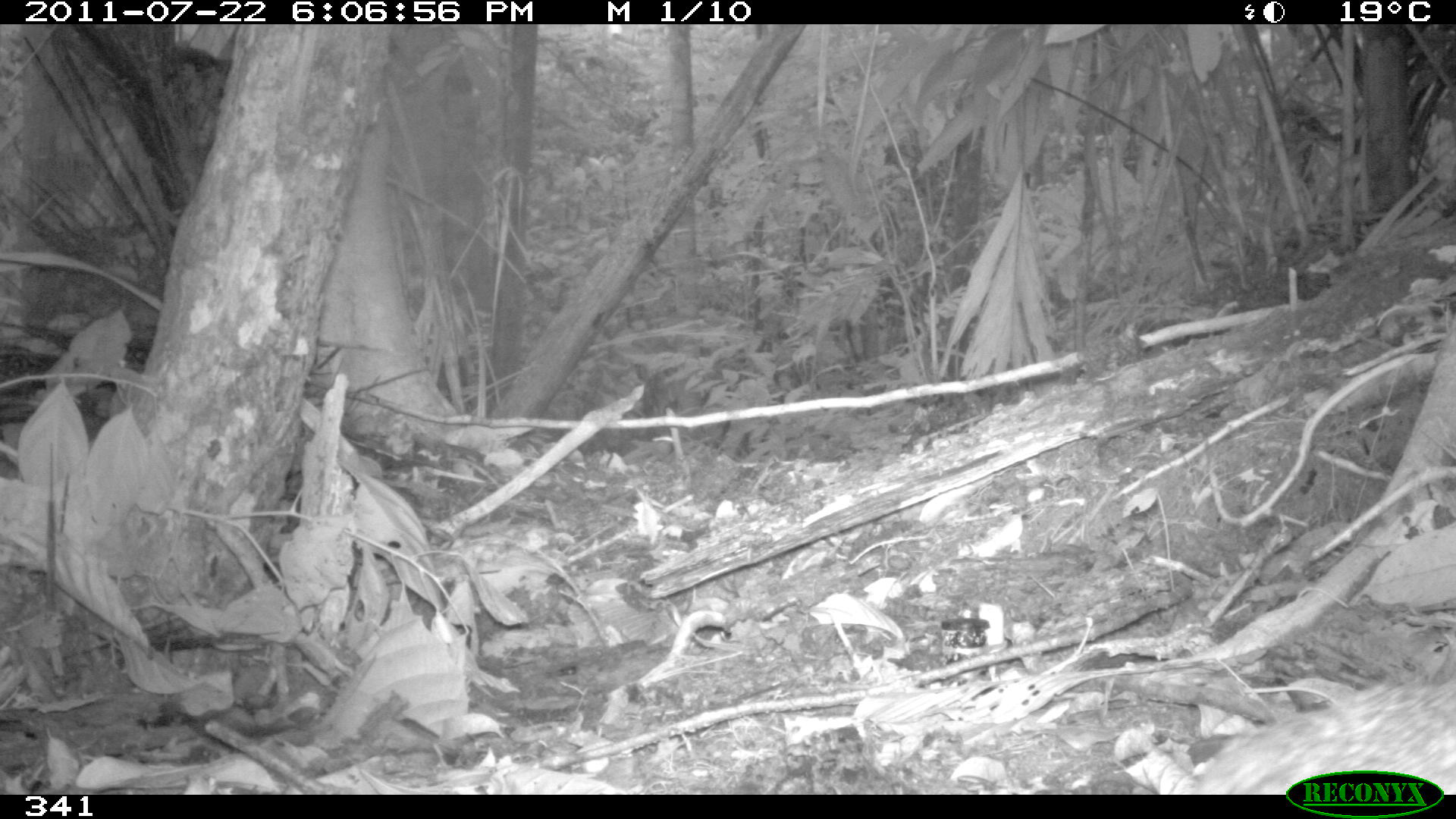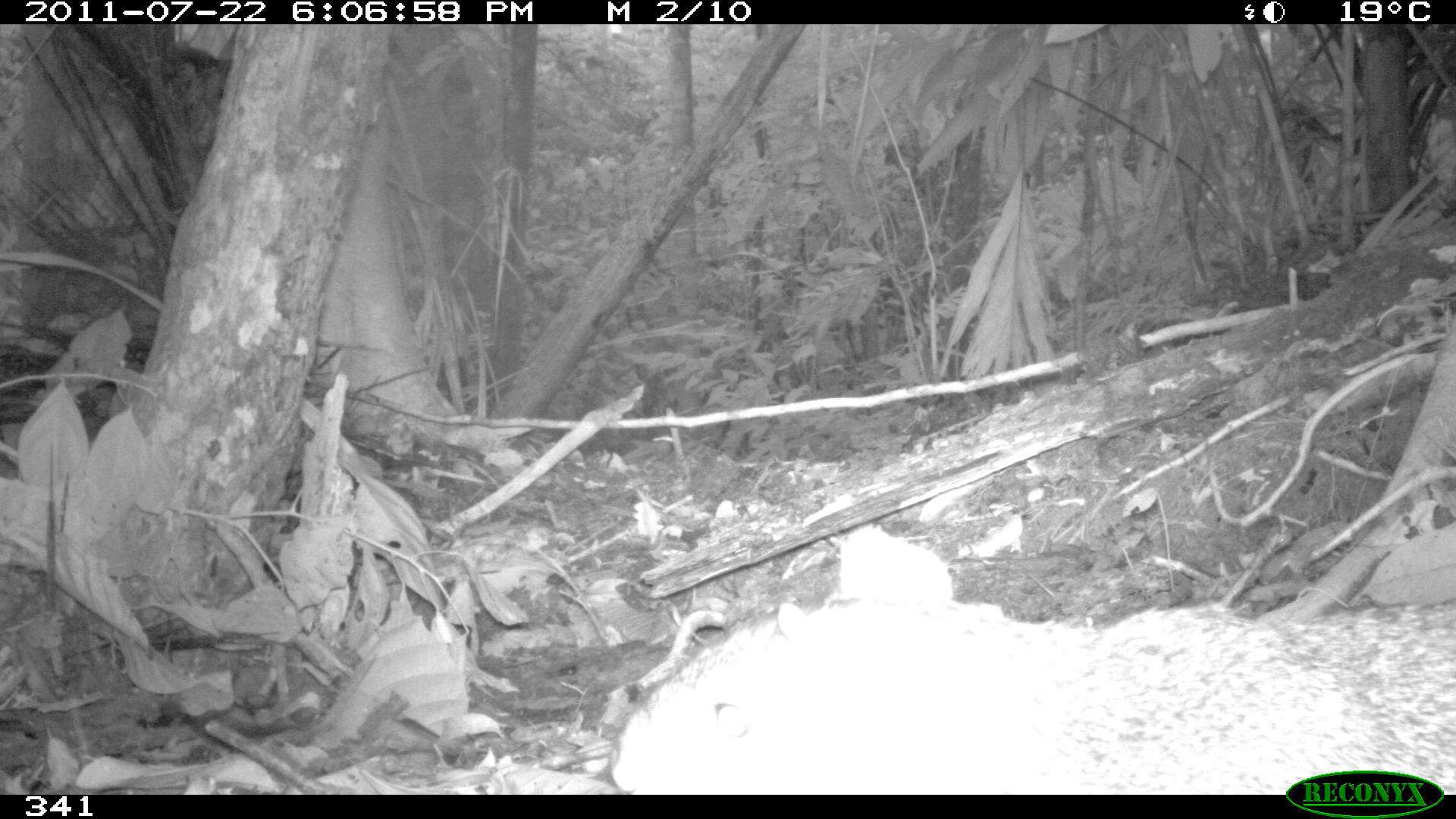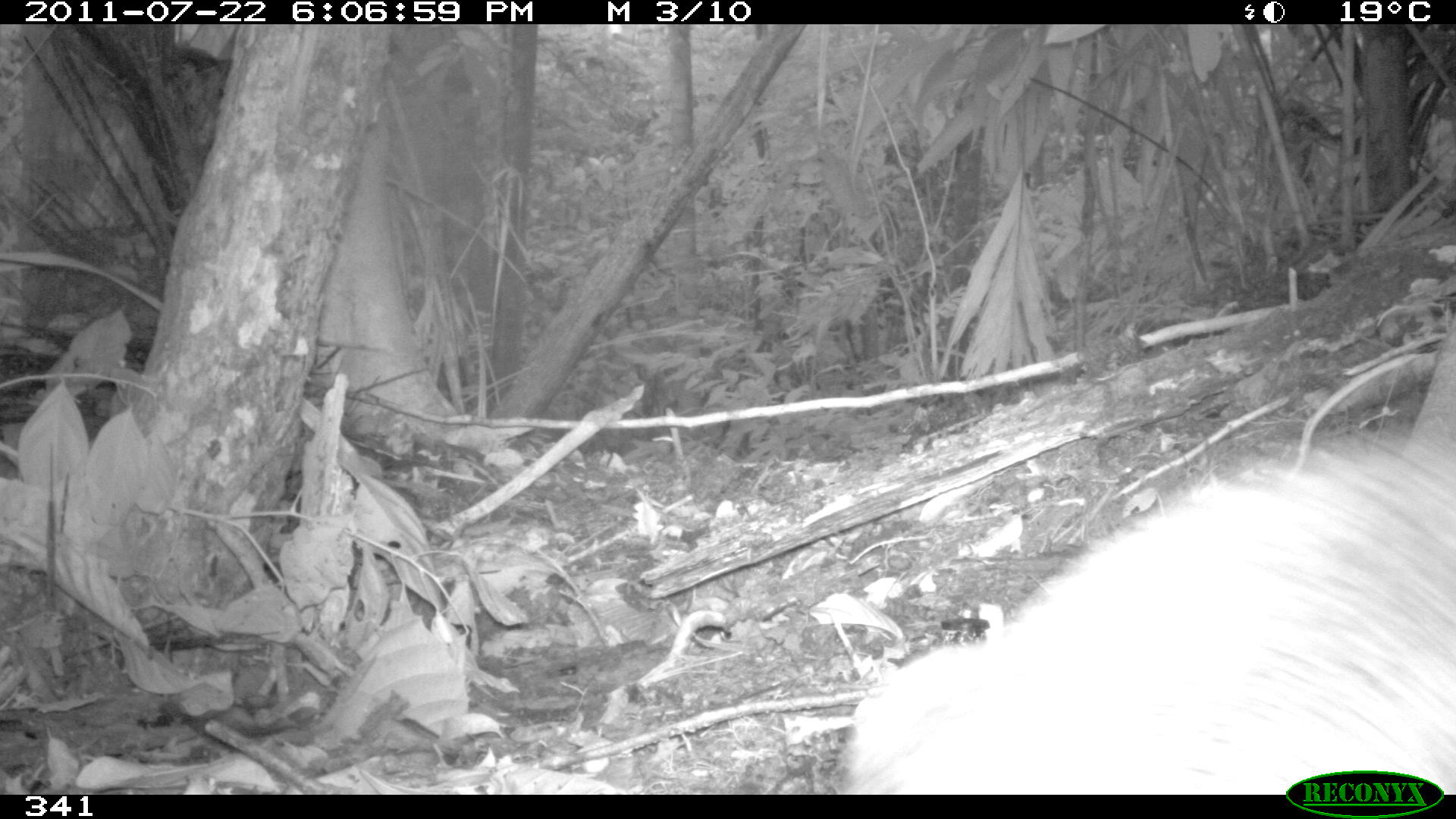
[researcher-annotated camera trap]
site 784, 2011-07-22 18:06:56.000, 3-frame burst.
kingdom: Animalia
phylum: Chordata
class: Mammalia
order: Rodentia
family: Dasyproctidae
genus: Dasyprocta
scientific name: Dasyprocta punctata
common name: central american agouti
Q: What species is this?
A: Dasyprocta punctata (central american agouti).